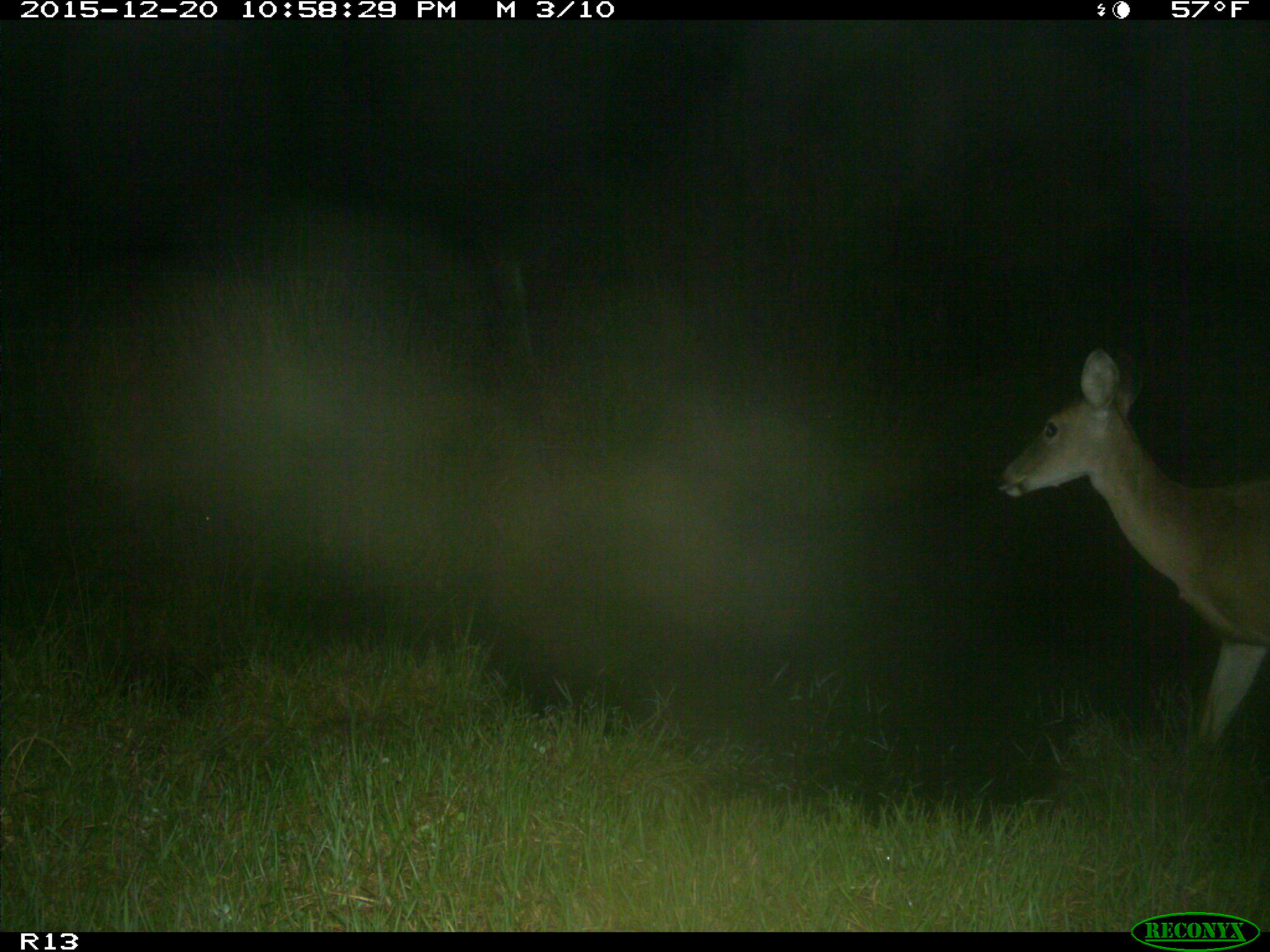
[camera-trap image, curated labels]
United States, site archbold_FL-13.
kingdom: Animalia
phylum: Chordata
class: Mammalia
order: Artiodactyla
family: Cervidae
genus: Odocoileus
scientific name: Odocoileus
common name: deer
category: unidentified deer